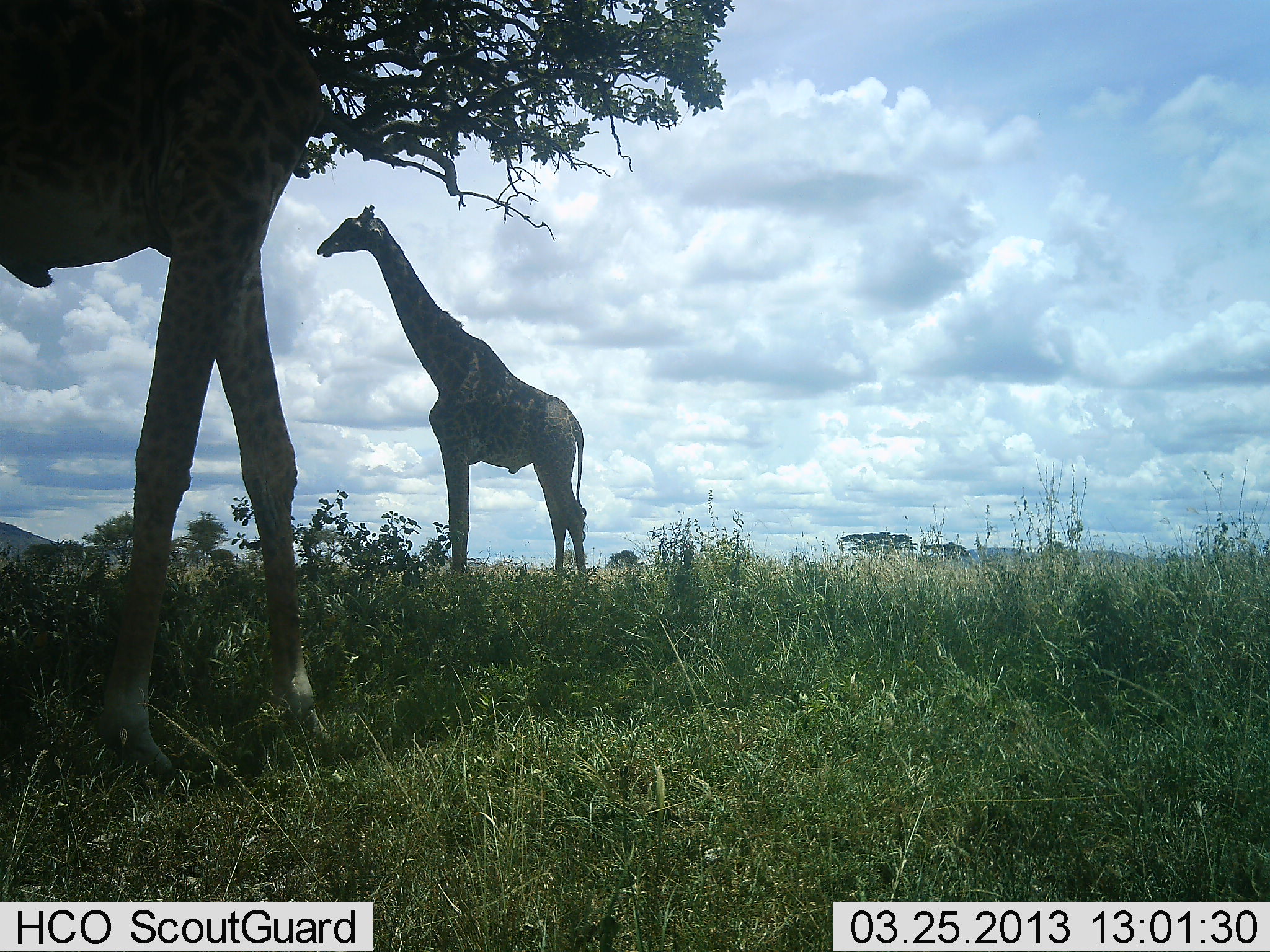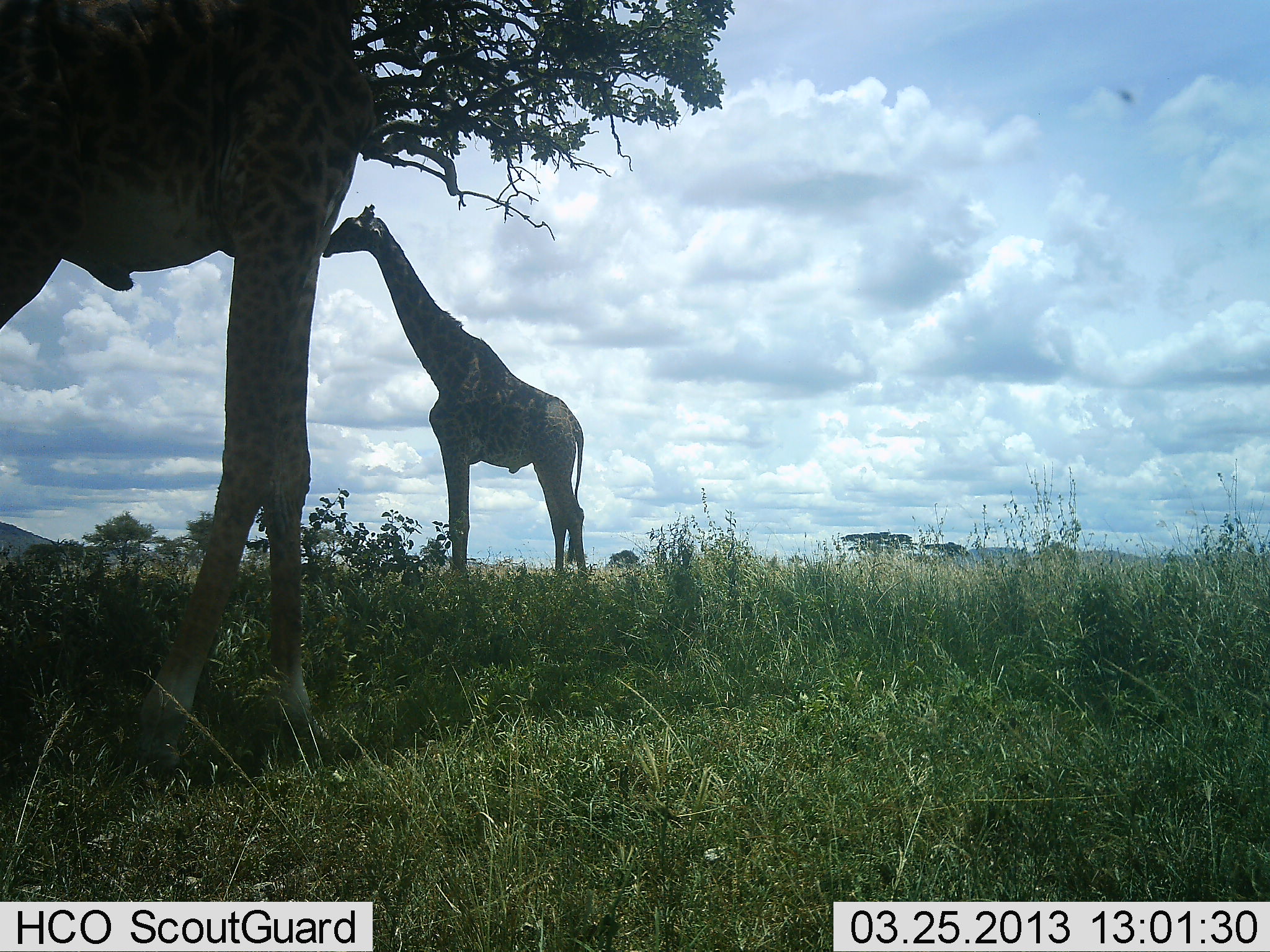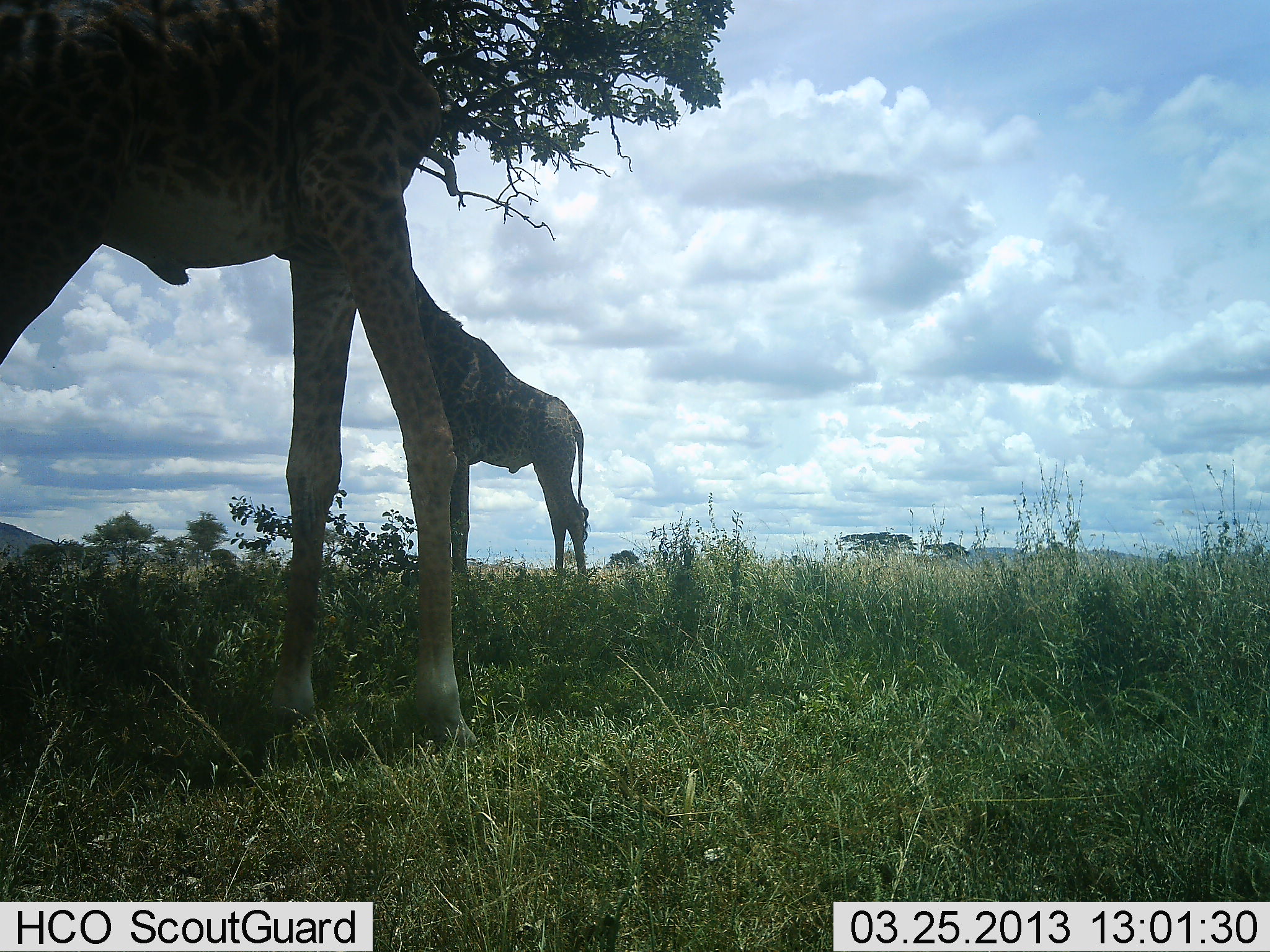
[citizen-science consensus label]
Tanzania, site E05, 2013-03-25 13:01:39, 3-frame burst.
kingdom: Animalia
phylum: Chordata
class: Mammalia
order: Artiodactyla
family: Giraffidae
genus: Giraffa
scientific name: Giraffa camelopardalis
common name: giraffe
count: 2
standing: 79%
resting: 2%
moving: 50%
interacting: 2%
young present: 2%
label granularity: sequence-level